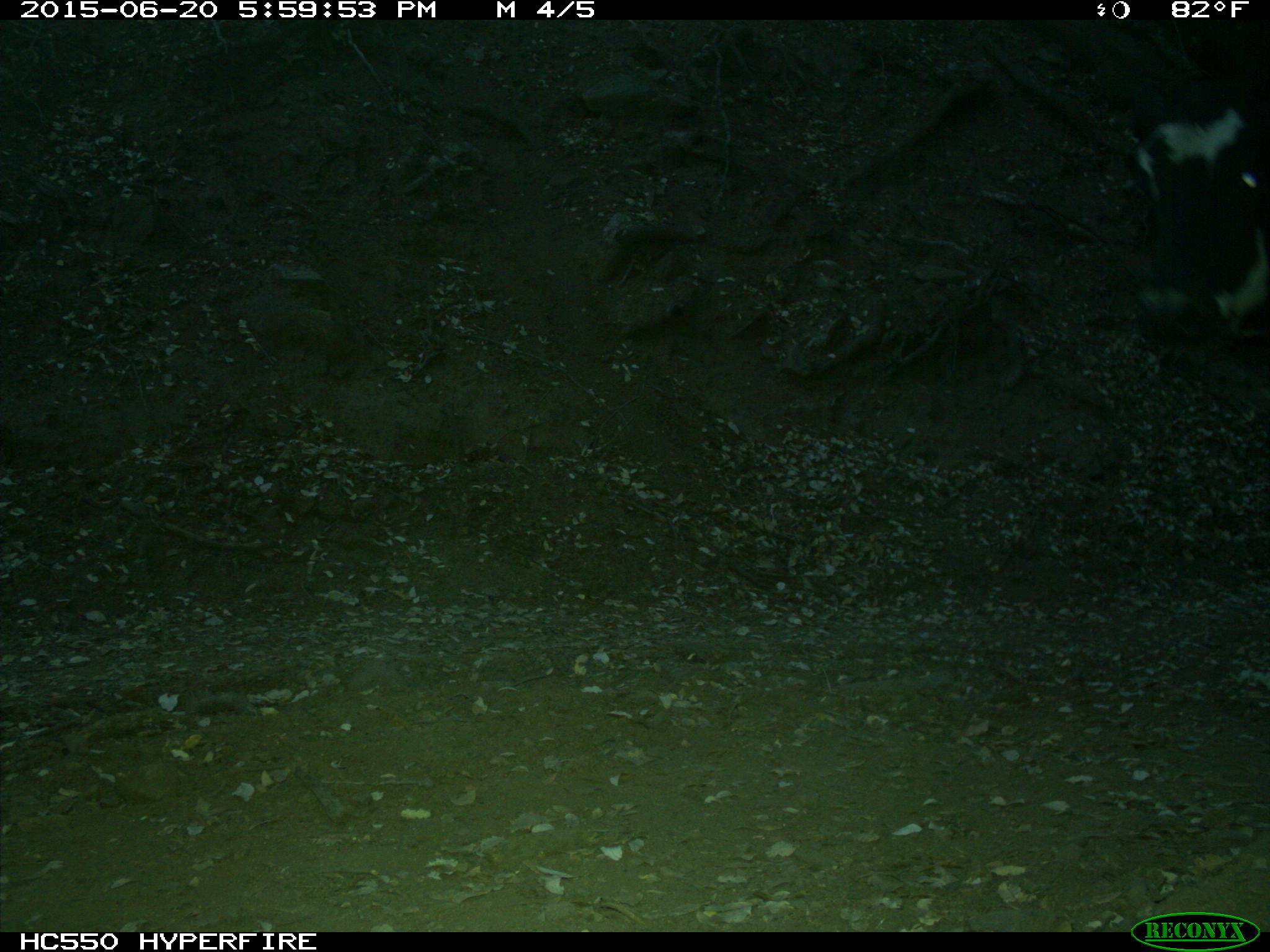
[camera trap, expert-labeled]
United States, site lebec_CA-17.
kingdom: Animalia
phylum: Chordata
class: Mammalia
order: Artiodactyla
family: Bovidae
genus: Bos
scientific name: Bos taurus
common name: domestic cow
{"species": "Bos taurus (domestic cow)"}